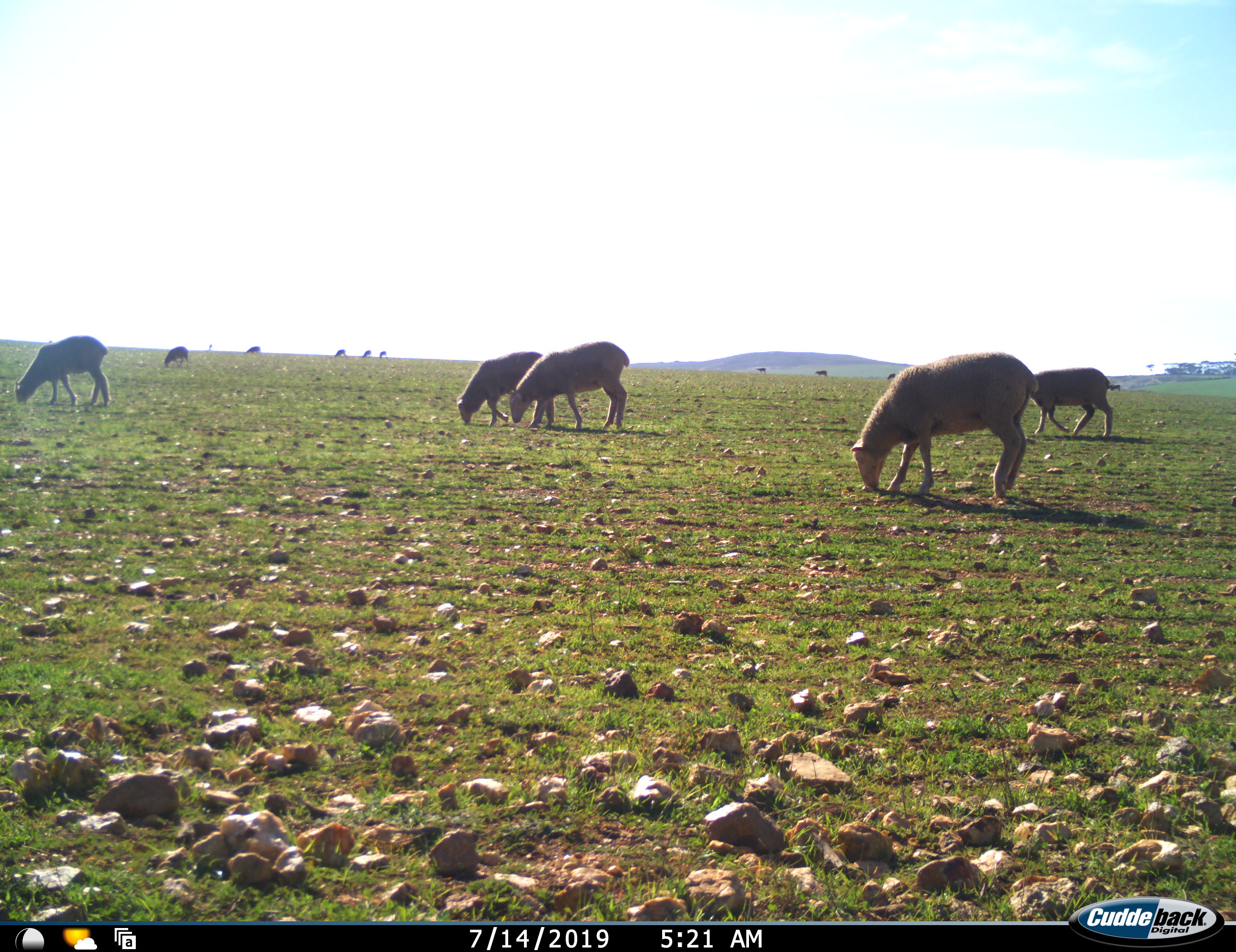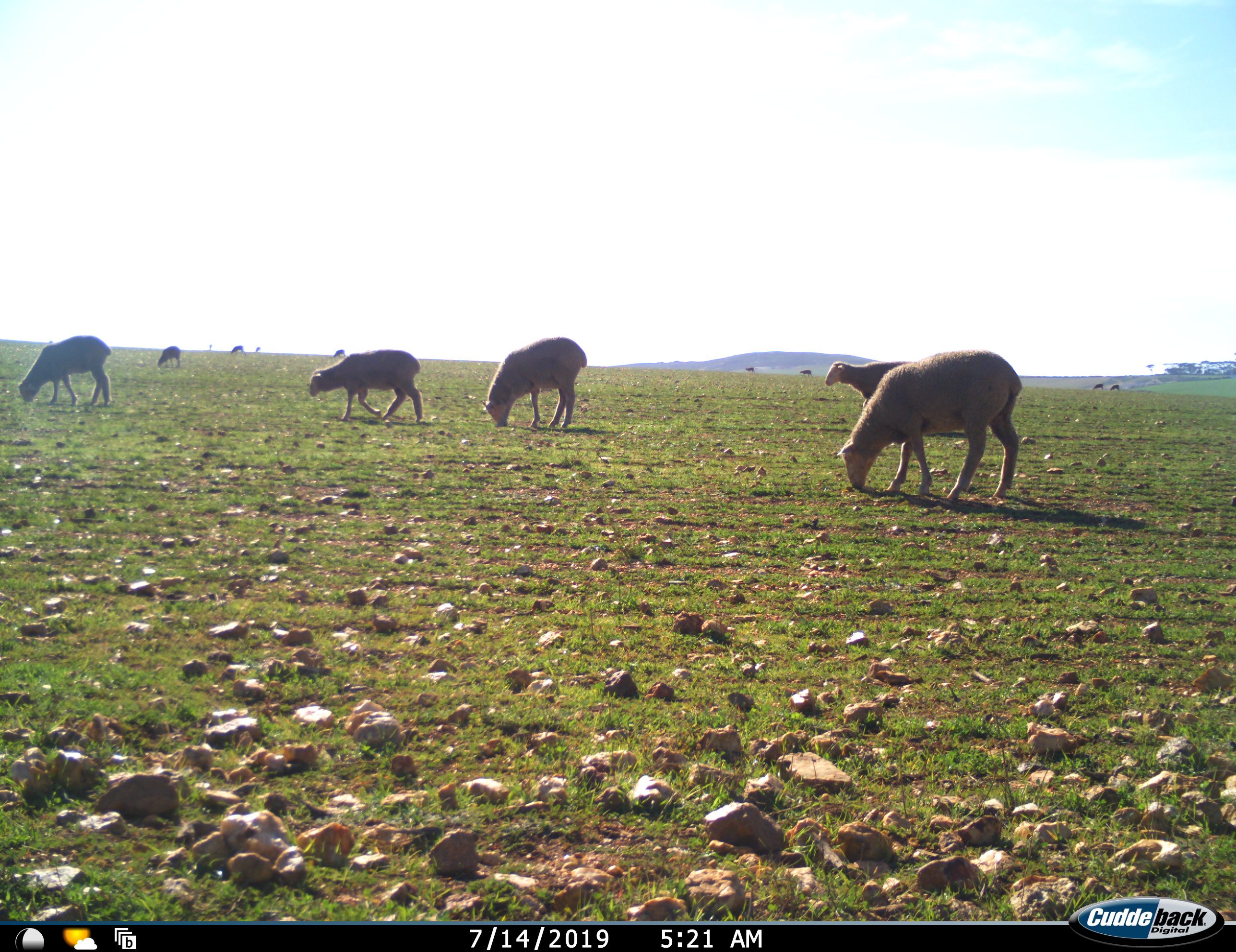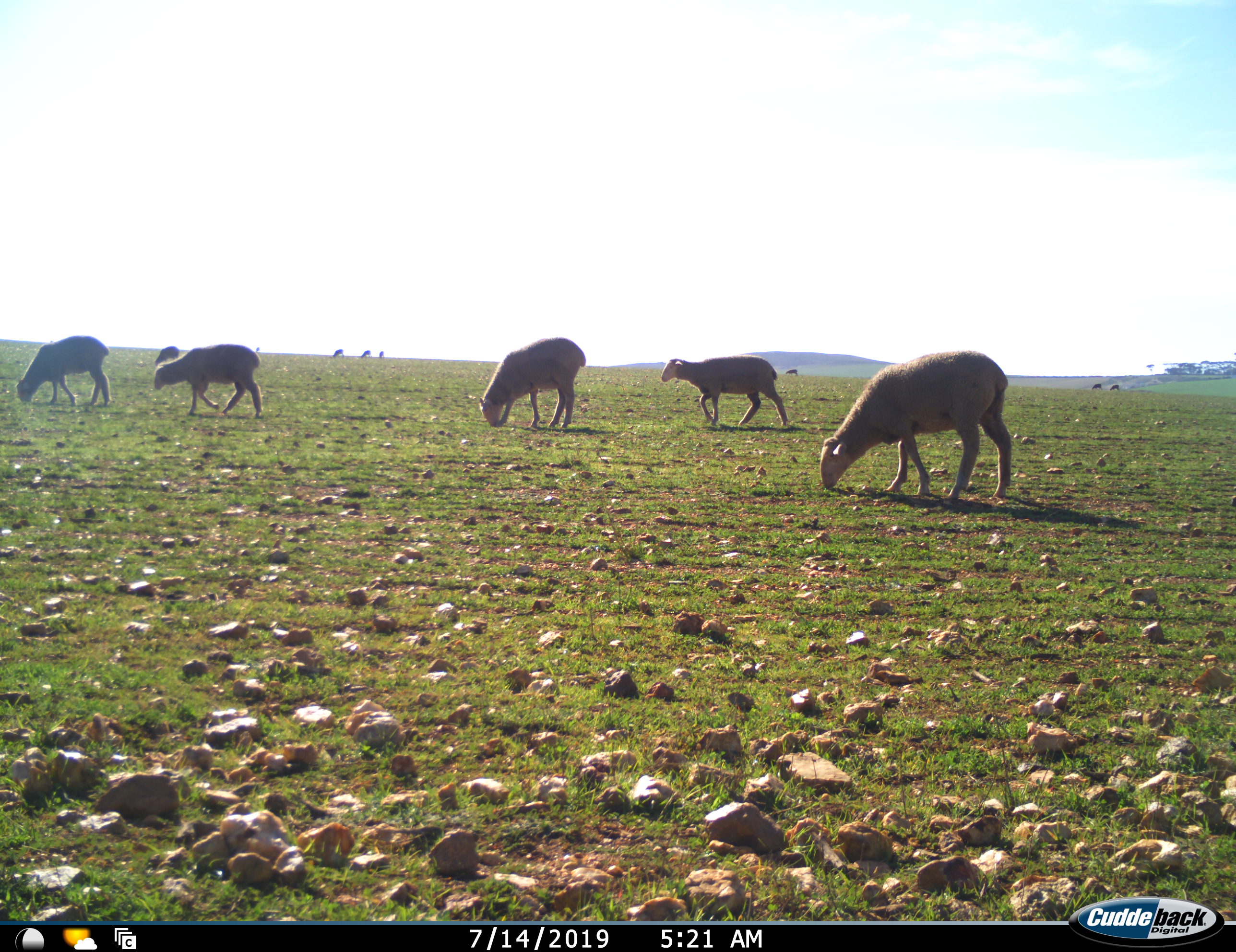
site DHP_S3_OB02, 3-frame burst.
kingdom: Animalia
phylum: Chordata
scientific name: Vertebrata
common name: domestic animal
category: domesticanimal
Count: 11-50.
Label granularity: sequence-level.